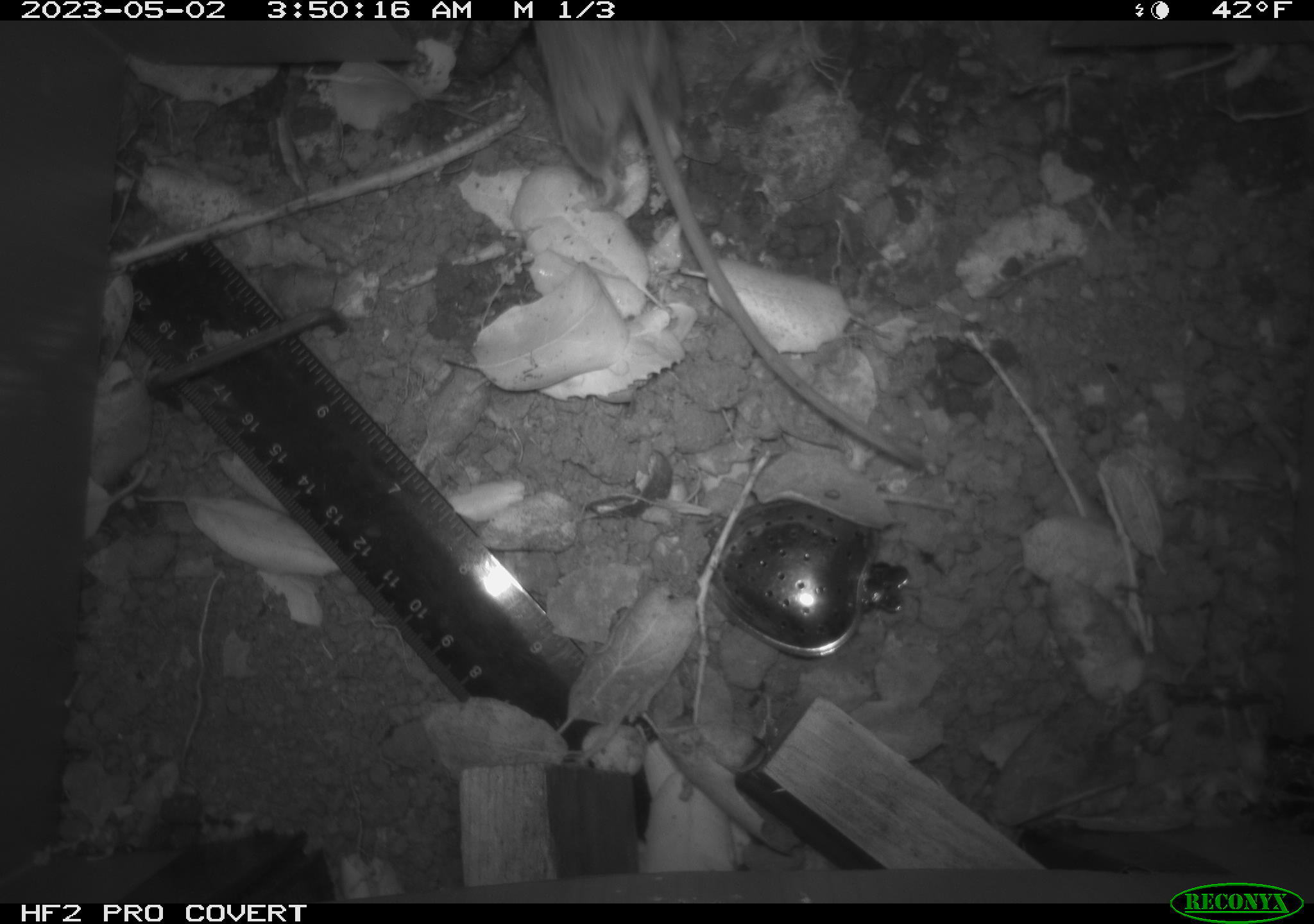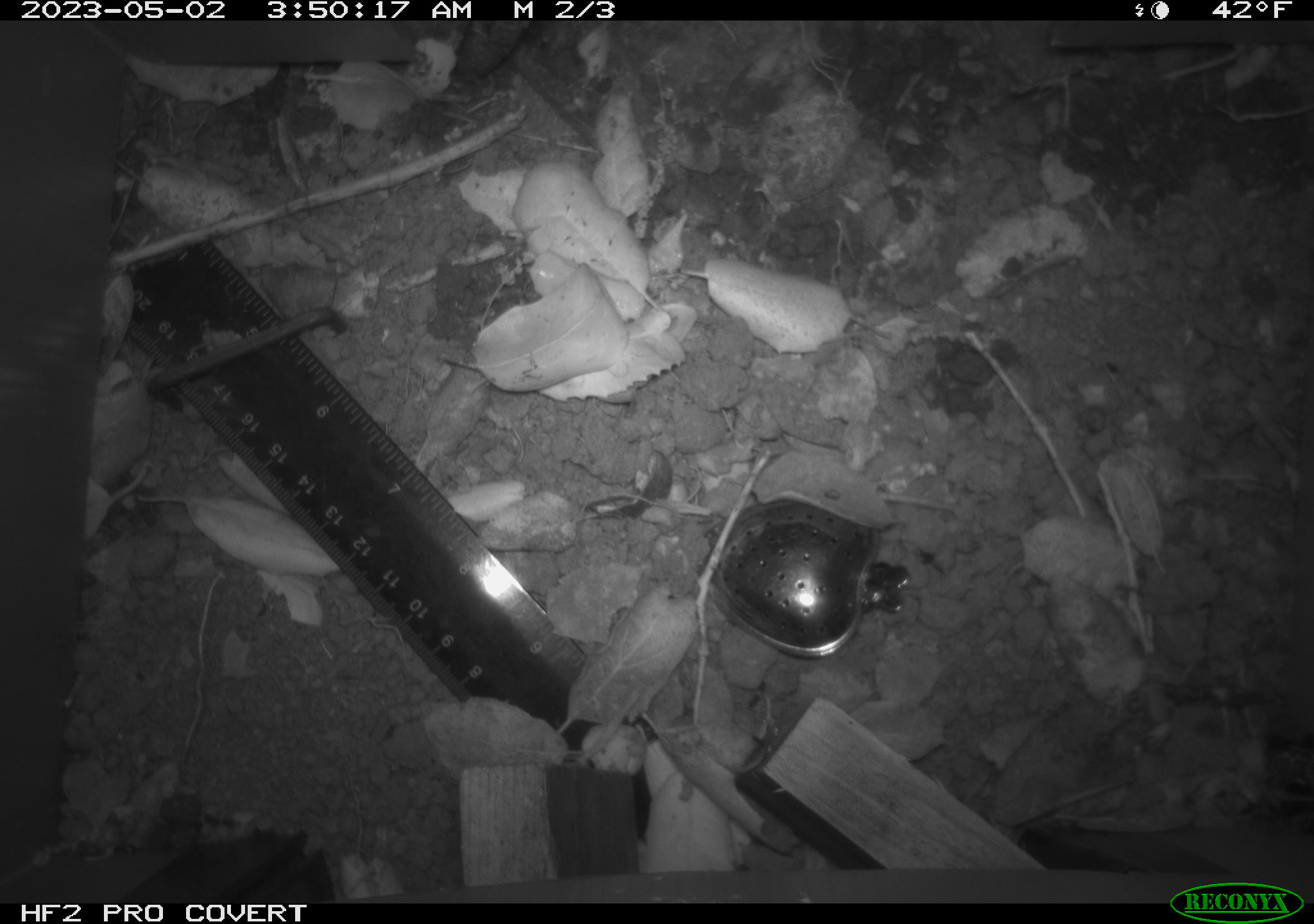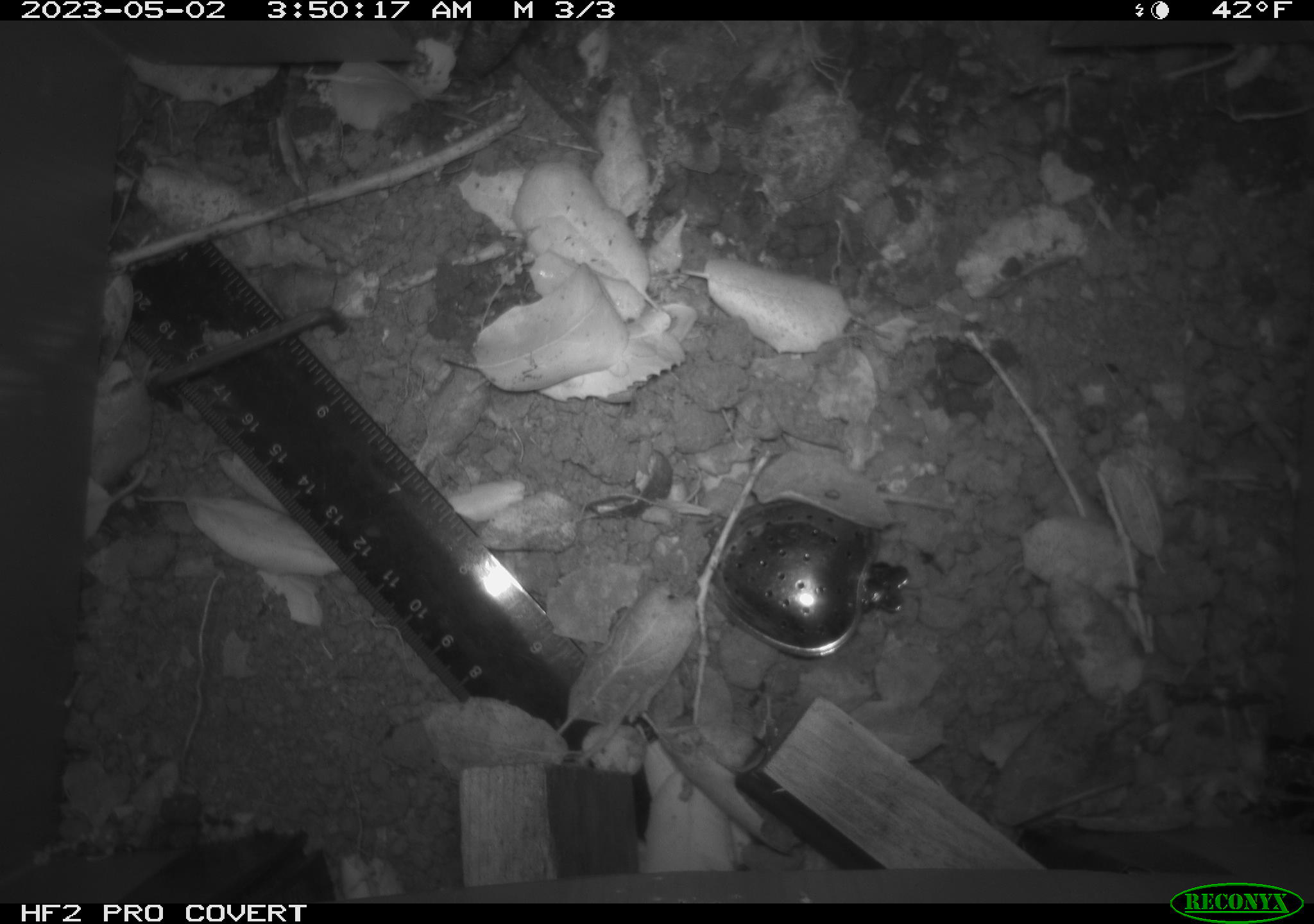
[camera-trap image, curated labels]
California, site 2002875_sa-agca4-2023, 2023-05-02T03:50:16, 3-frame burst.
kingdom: Animalia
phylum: Chordata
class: Mammalia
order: Rodentia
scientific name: Rodentia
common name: mouse species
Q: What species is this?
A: Mouse species (Rodentia).